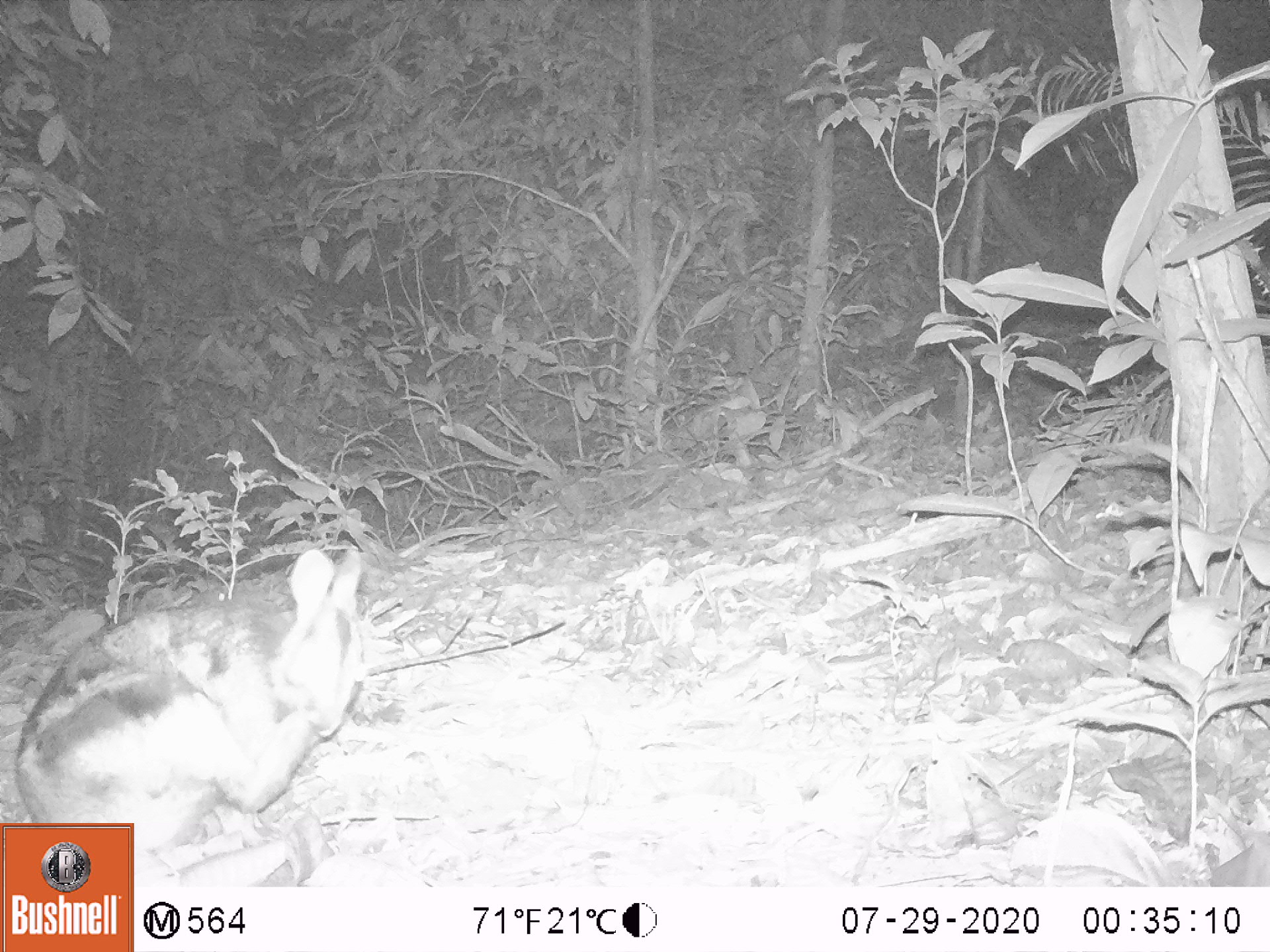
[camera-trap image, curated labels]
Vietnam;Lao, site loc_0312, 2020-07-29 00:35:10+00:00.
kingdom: Animalia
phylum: Chordata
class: Mammalia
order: Lagomorpha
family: Leporidae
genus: Nesolagus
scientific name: Nesolagus timminsi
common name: annamite striped rabbit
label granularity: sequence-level